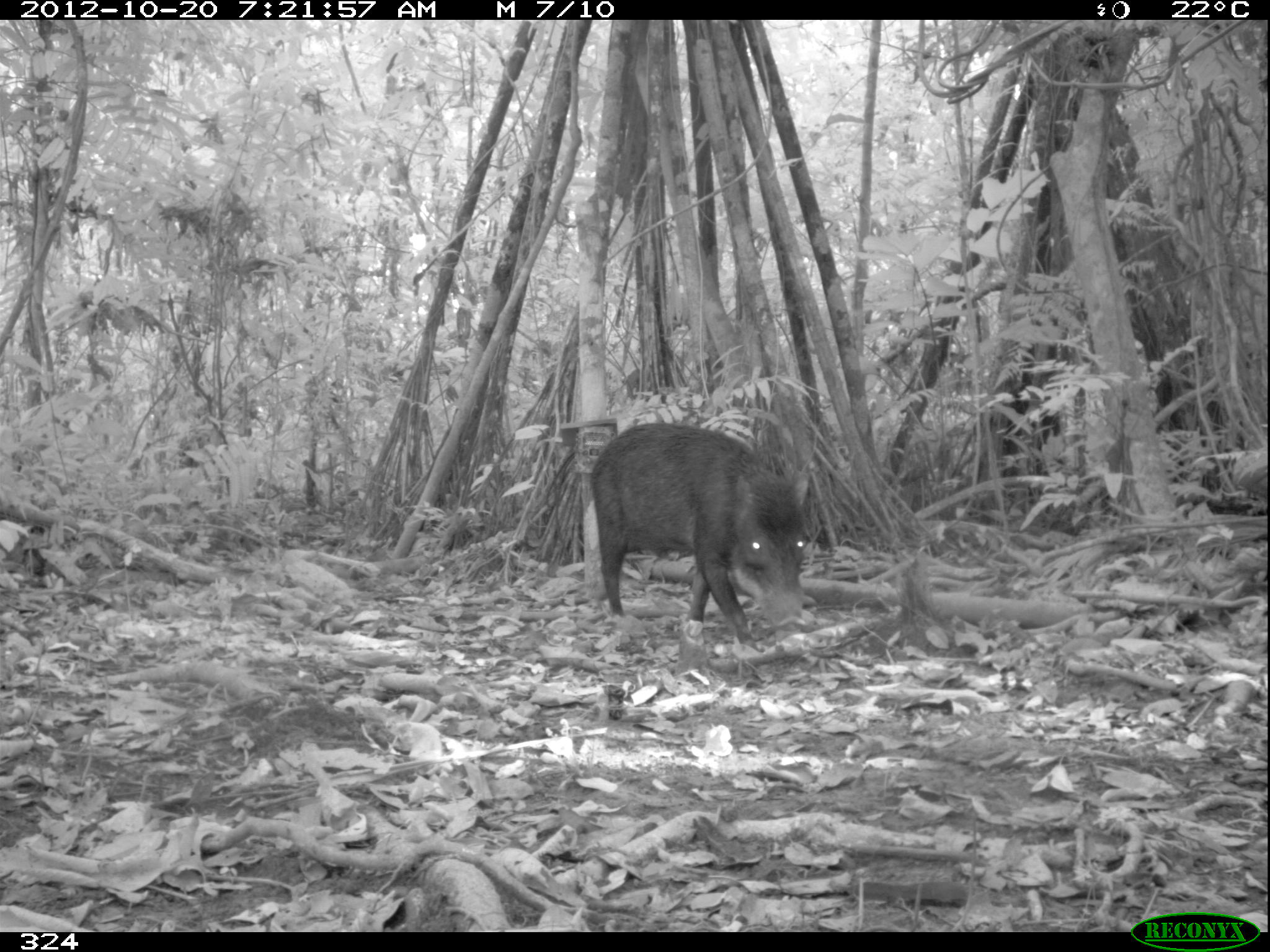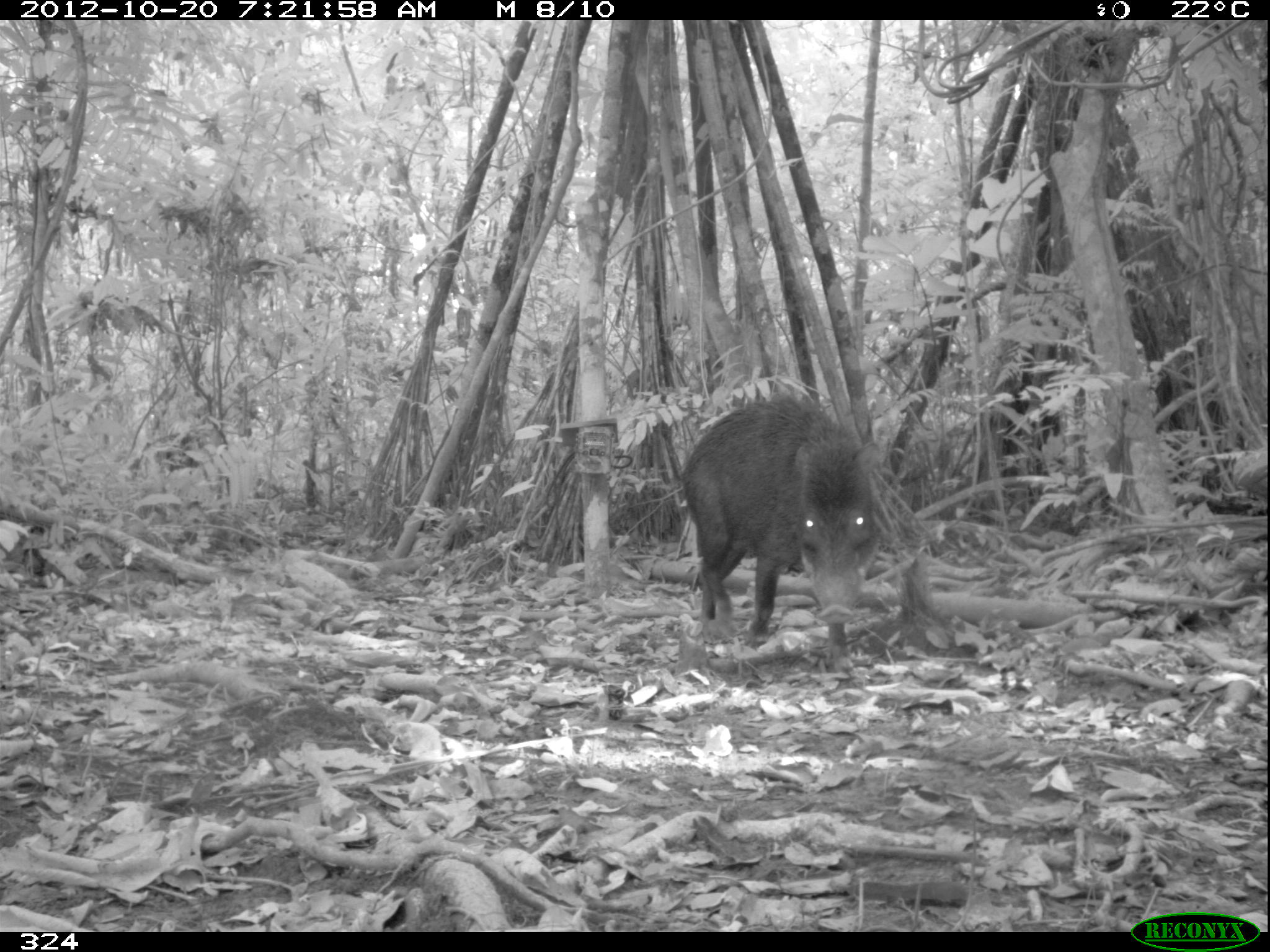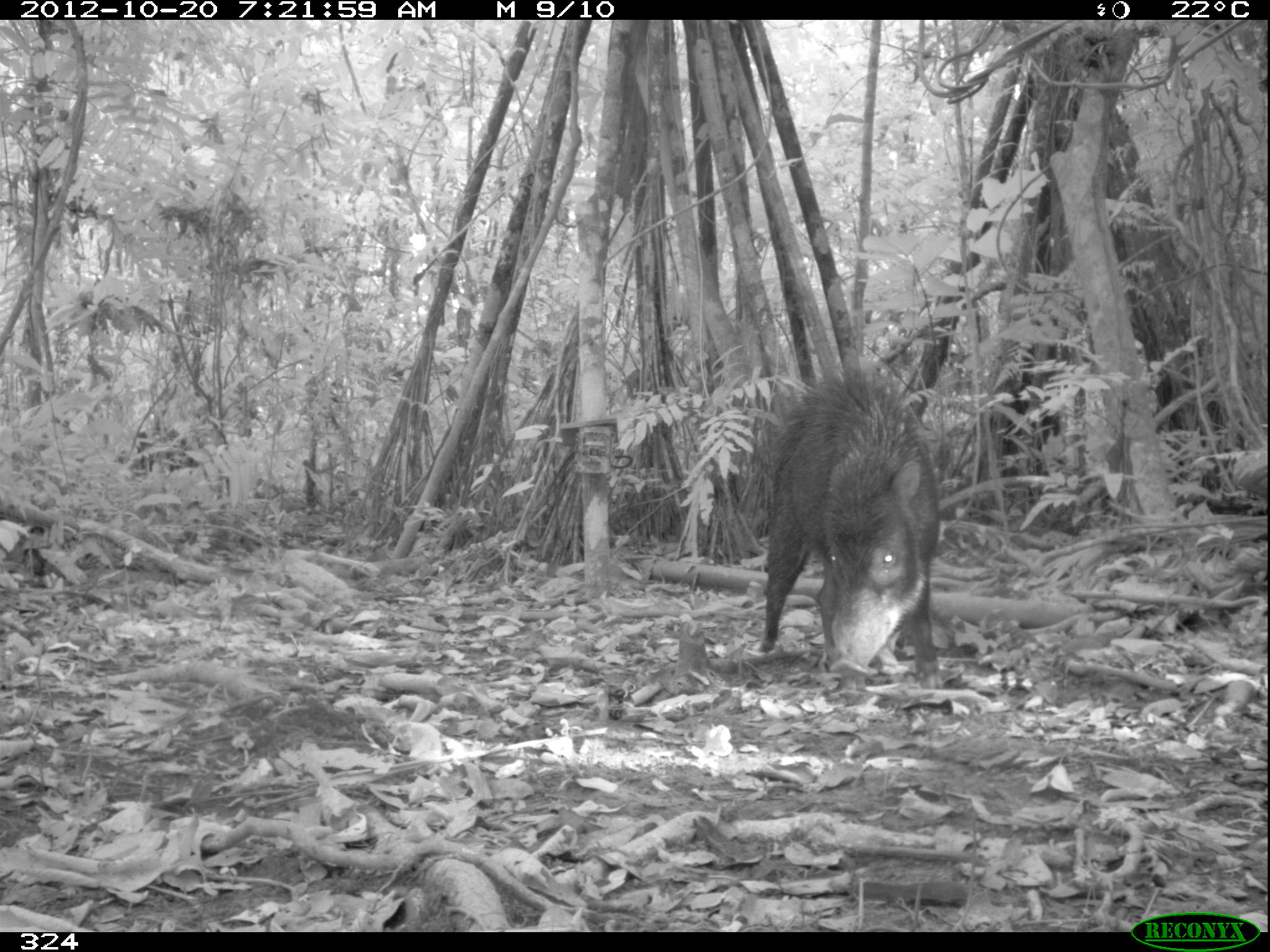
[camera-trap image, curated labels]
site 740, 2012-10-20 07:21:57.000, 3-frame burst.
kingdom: Animalia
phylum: Chordata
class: Mammalia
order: Artiodactyla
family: Tayassuidae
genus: Tayassu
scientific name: Tayassu pecari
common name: white-lipped peccary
Tayassu pecari (white-lipped peccary).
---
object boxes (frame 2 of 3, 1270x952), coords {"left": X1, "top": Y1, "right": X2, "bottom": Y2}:
tayassu pecari: {"left": 676, "top": 386, "right": 884, "bottom": 673}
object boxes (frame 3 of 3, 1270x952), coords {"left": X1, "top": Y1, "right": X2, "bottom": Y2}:
tayassu pecari: {"left": 759, "top": 364, "right": 943, "bottom": 696}